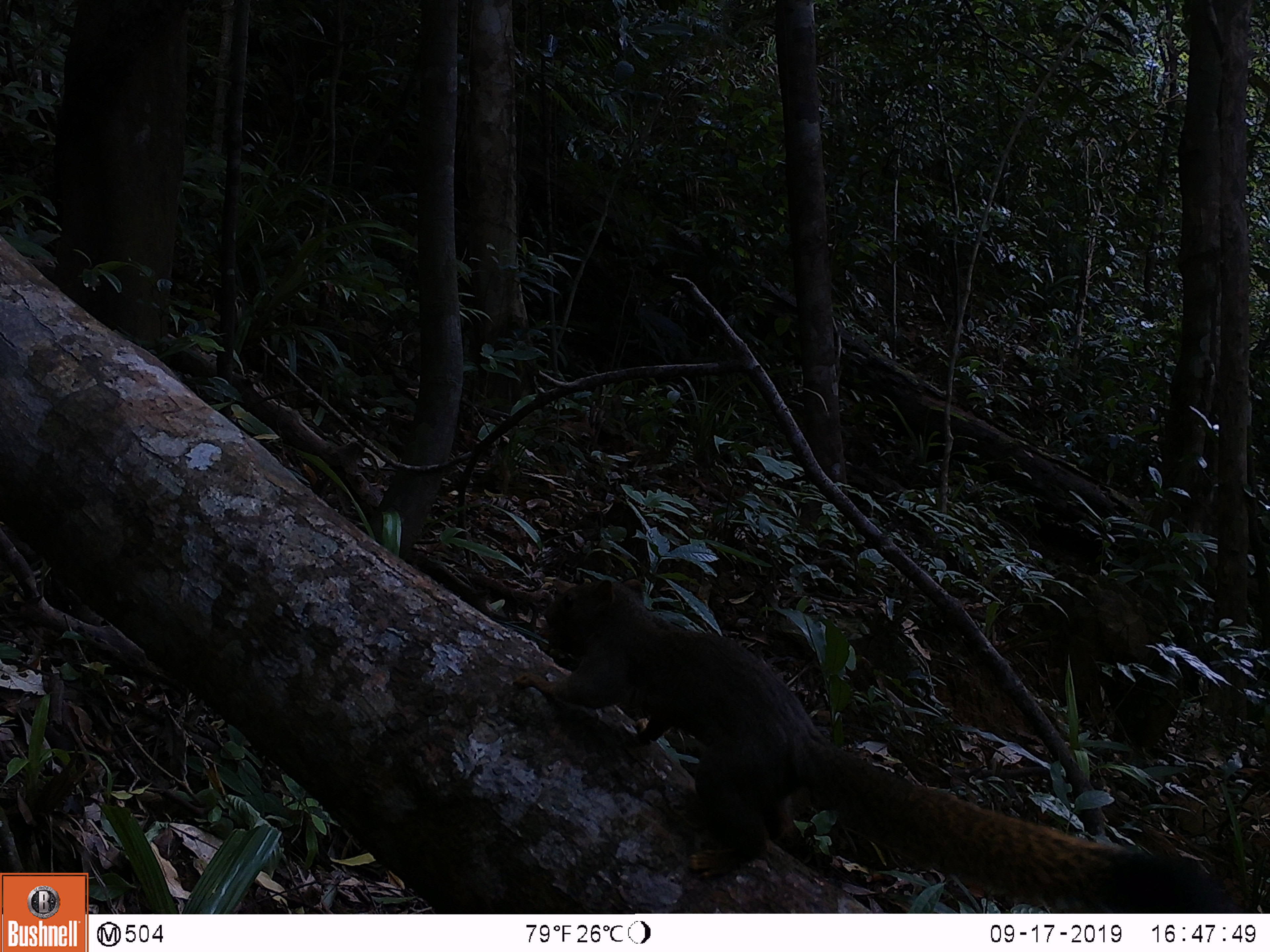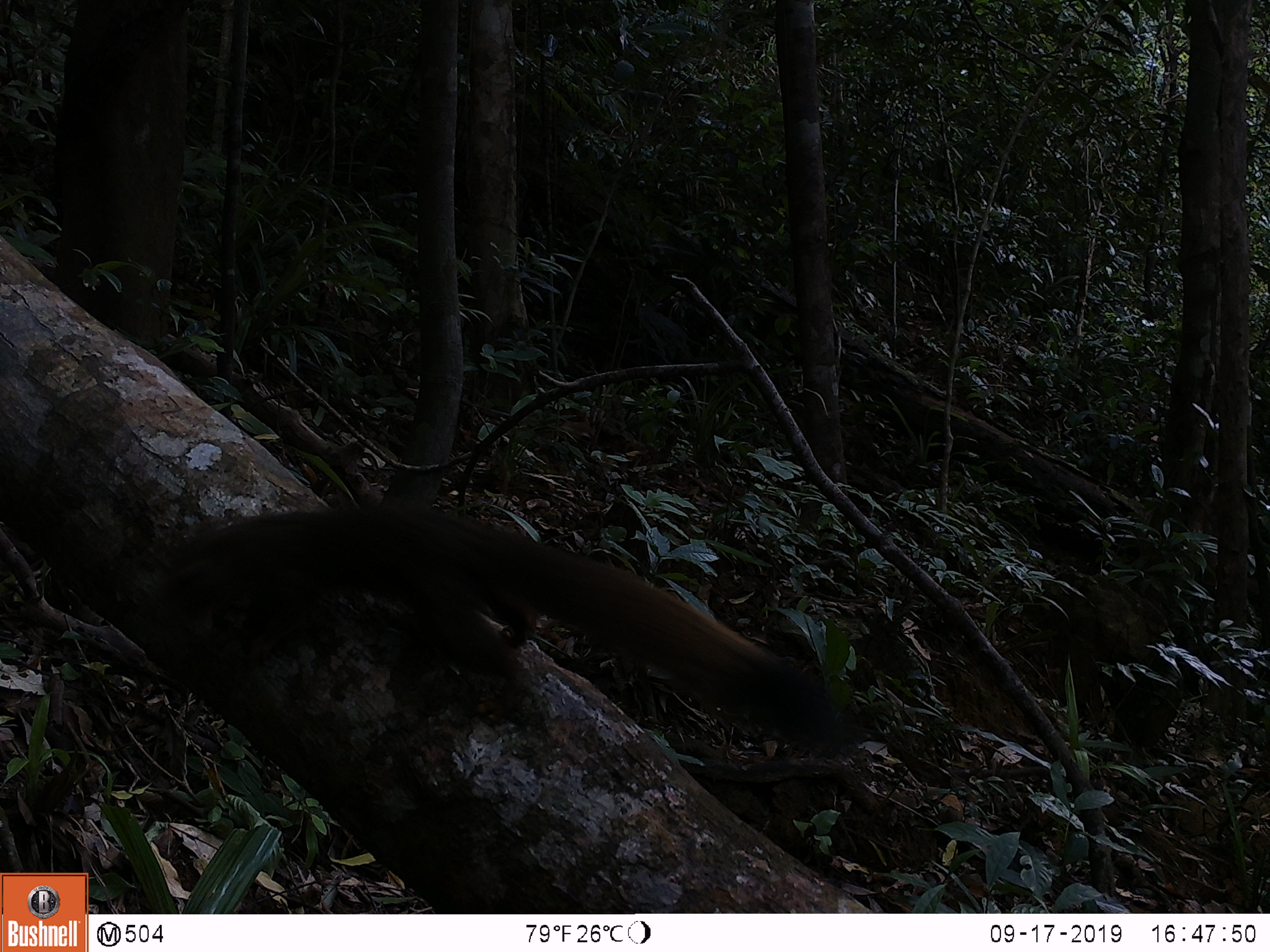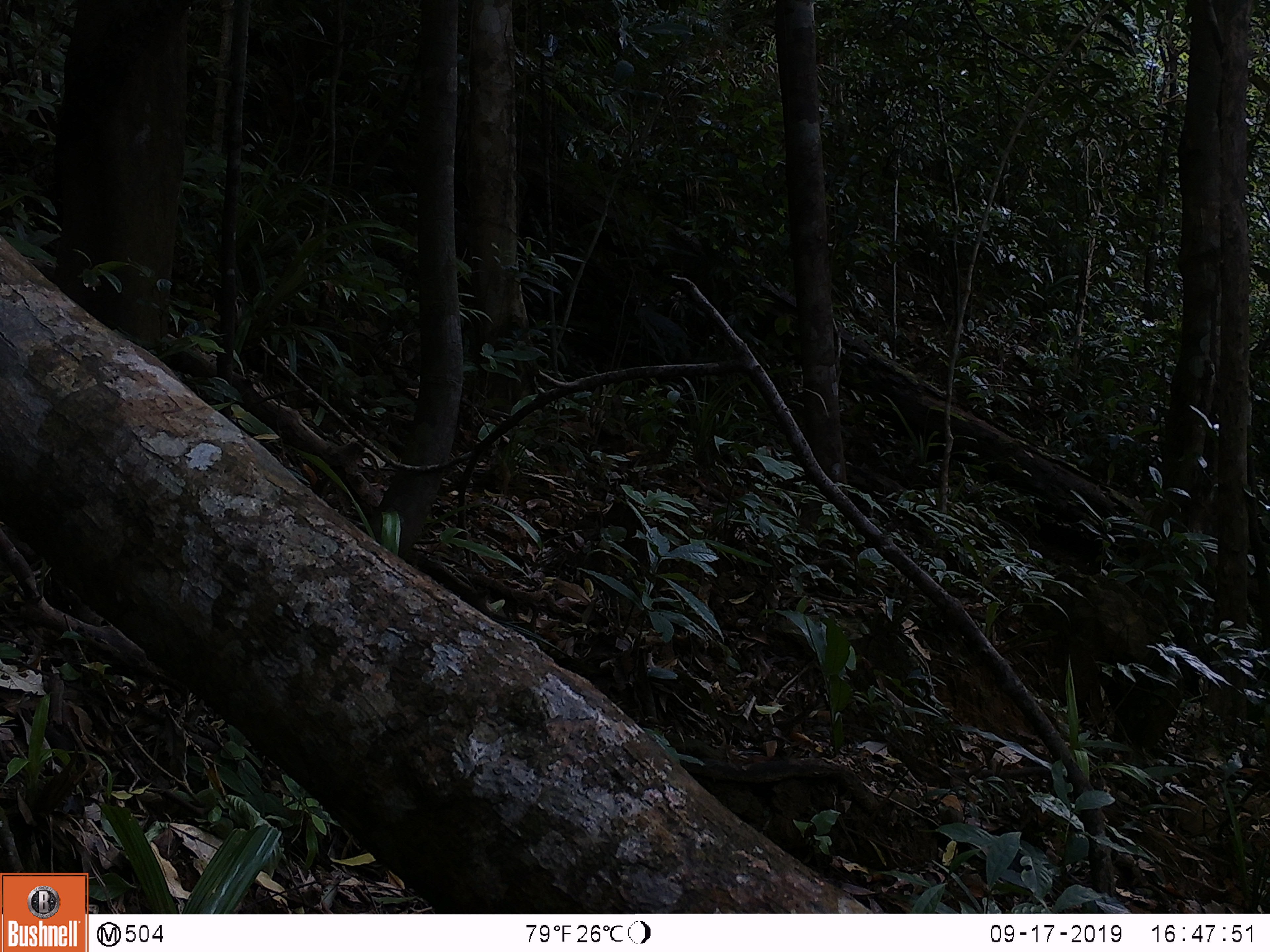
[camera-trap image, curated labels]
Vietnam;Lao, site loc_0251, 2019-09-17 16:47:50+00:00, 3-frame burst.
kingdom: Animalia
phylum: Chordata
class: Mammalia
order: Rodentia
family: Sciuridae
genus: Callosciurus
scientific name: Callosciurus erythraeus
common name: pallas's squirrel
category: pallass squirrel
Pallass squirrel (pallas's squirrel) (Callosciurus erythraeus). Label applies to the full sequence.